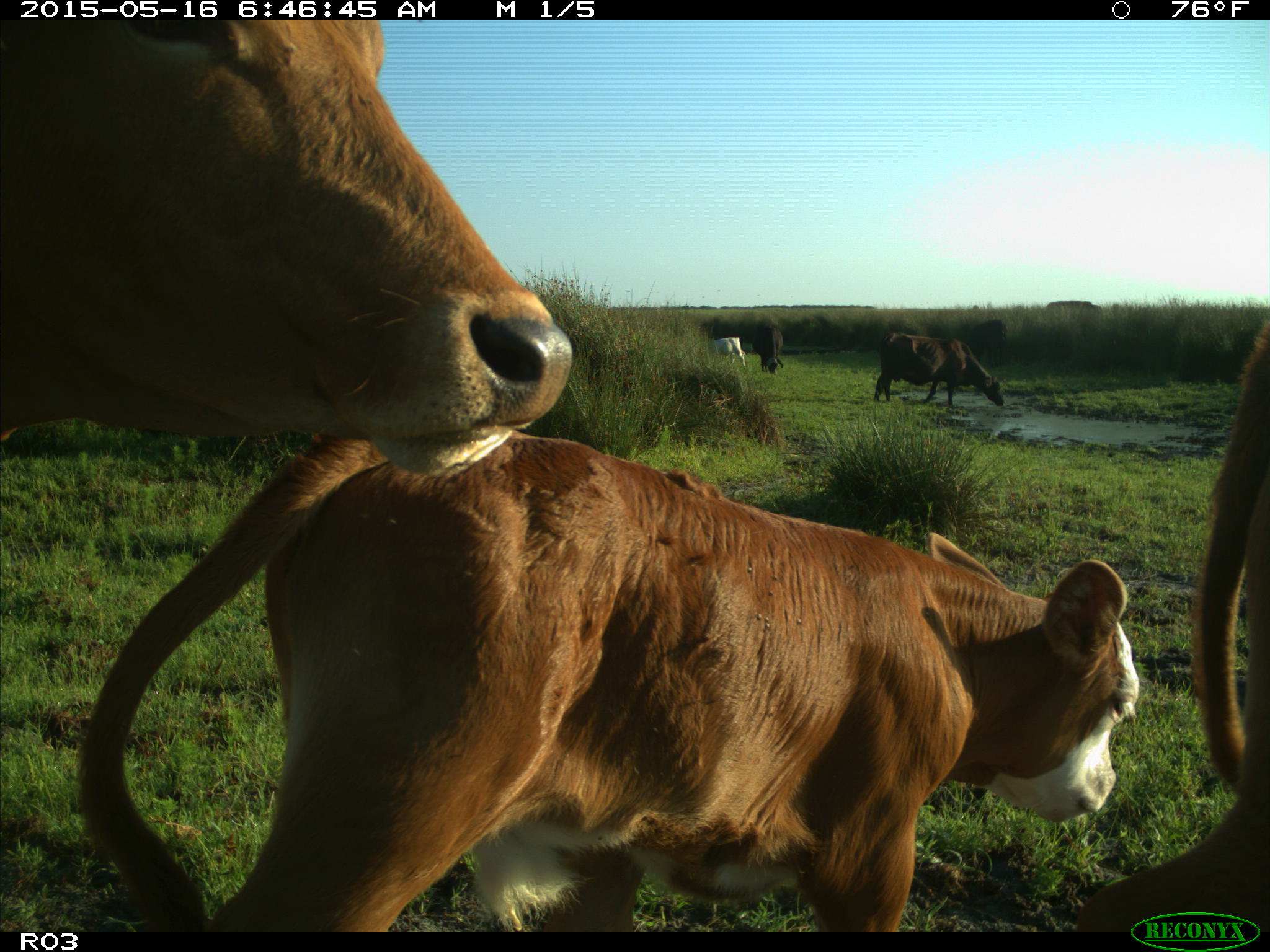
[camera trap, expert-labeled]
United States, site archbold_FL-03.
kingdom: Animalia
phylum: Chordata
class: Mammalia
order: Artiodactyla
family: Bovidae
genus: Bos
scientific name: Bos taurus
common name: domestic cow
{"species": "Bos taurus (domestic cow)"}